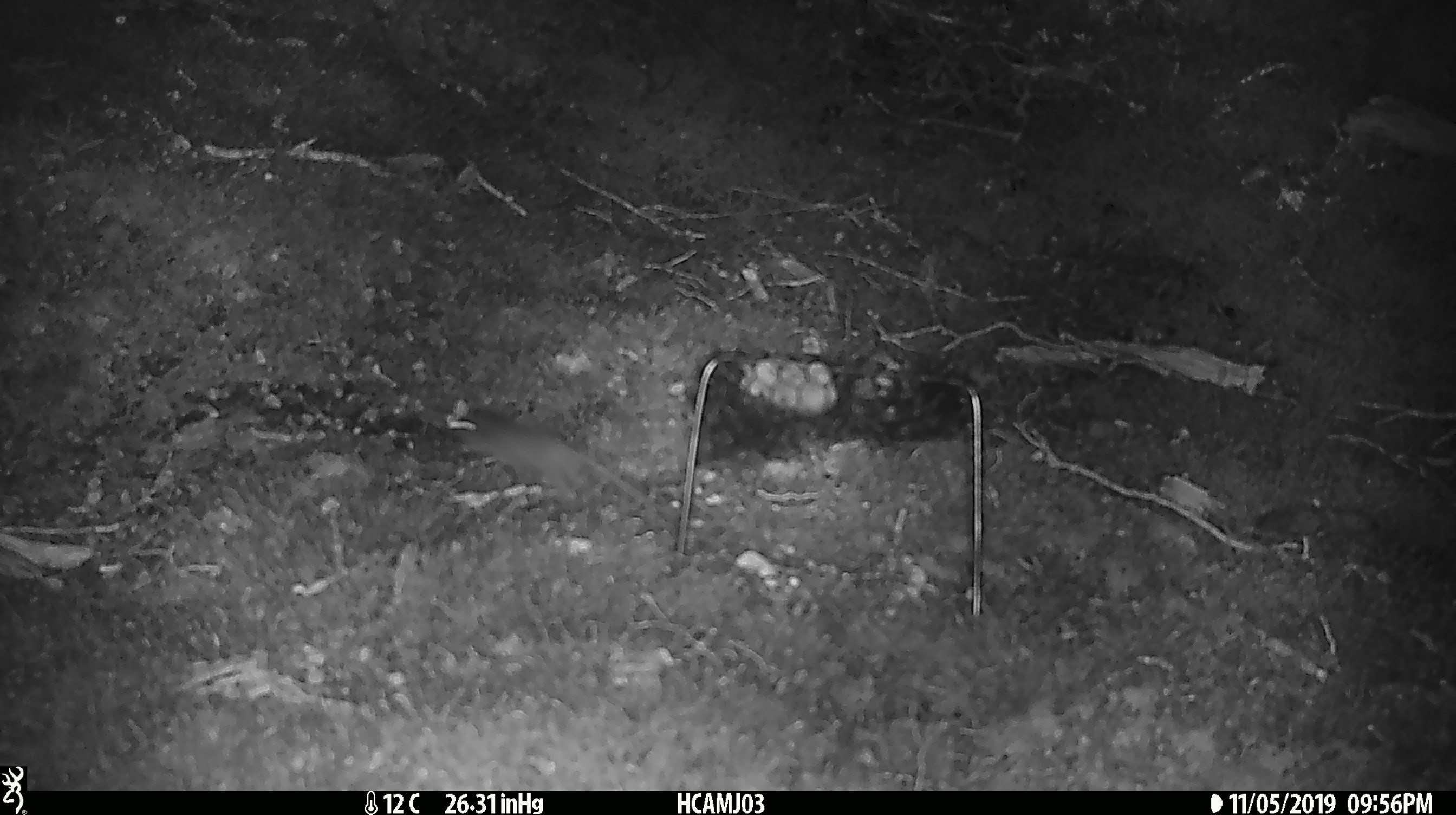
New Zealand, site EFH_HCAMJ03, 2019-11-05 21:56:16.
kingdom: Animalia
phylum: Chordata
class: Mammalia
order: Rodentia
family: Muridae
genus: Mus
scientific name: Mus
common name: mouse